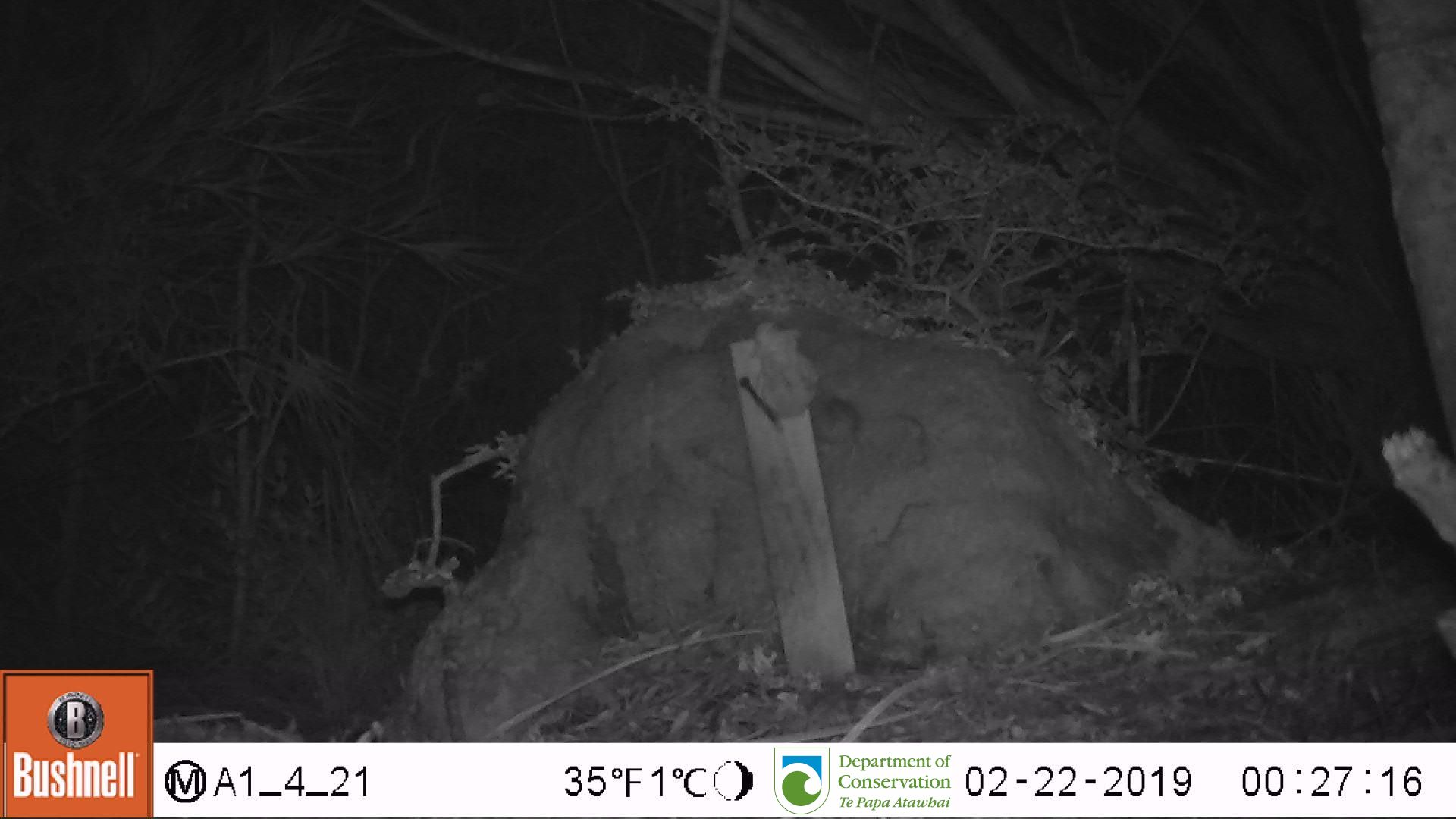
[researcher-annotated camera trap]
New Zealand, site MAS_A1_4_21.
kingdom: Animalia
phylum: Chordata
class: Mammalia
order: Rodentia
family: Muridae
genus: Mus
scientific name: Mus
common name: mouse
Mouse (Mus).